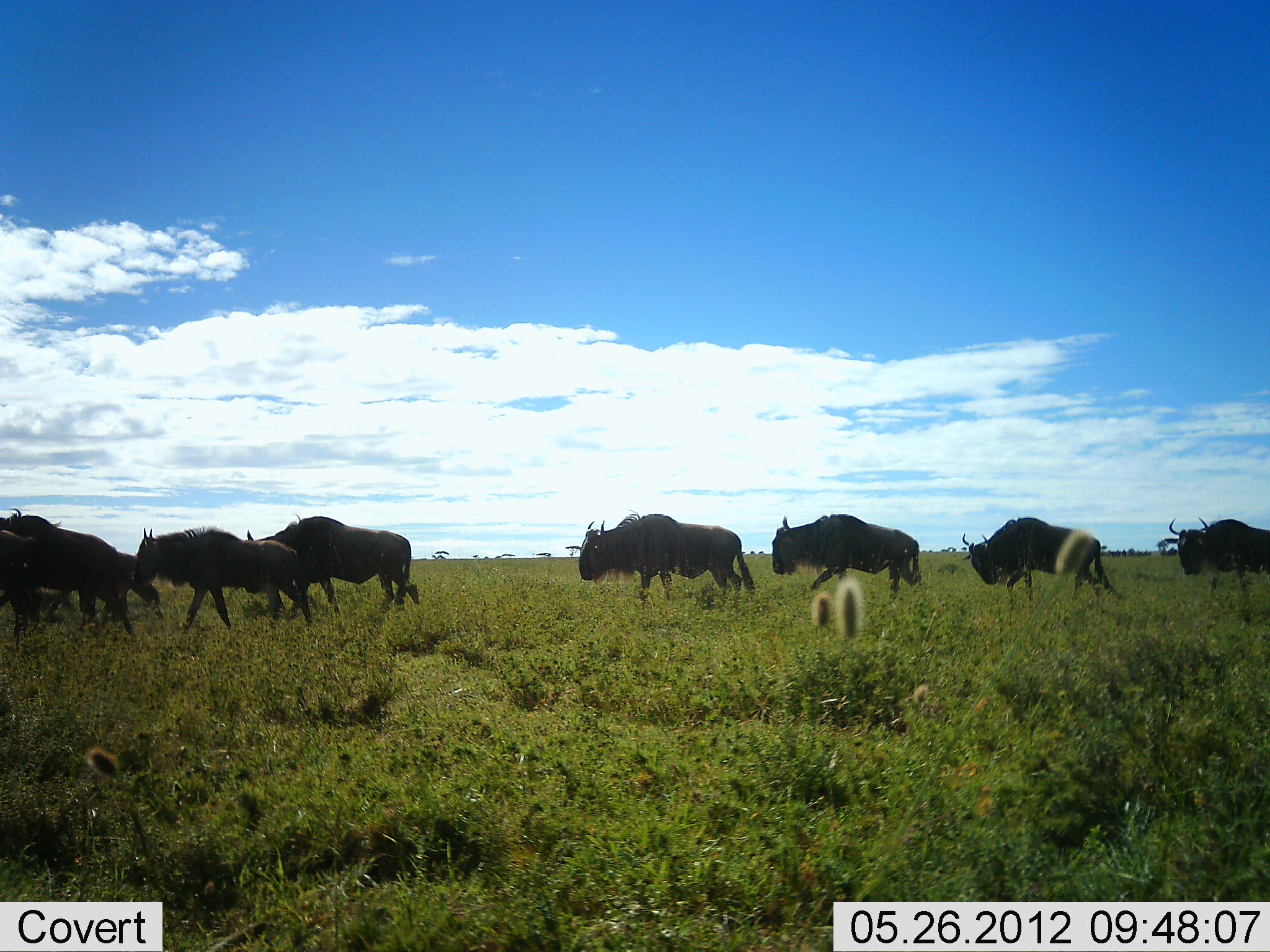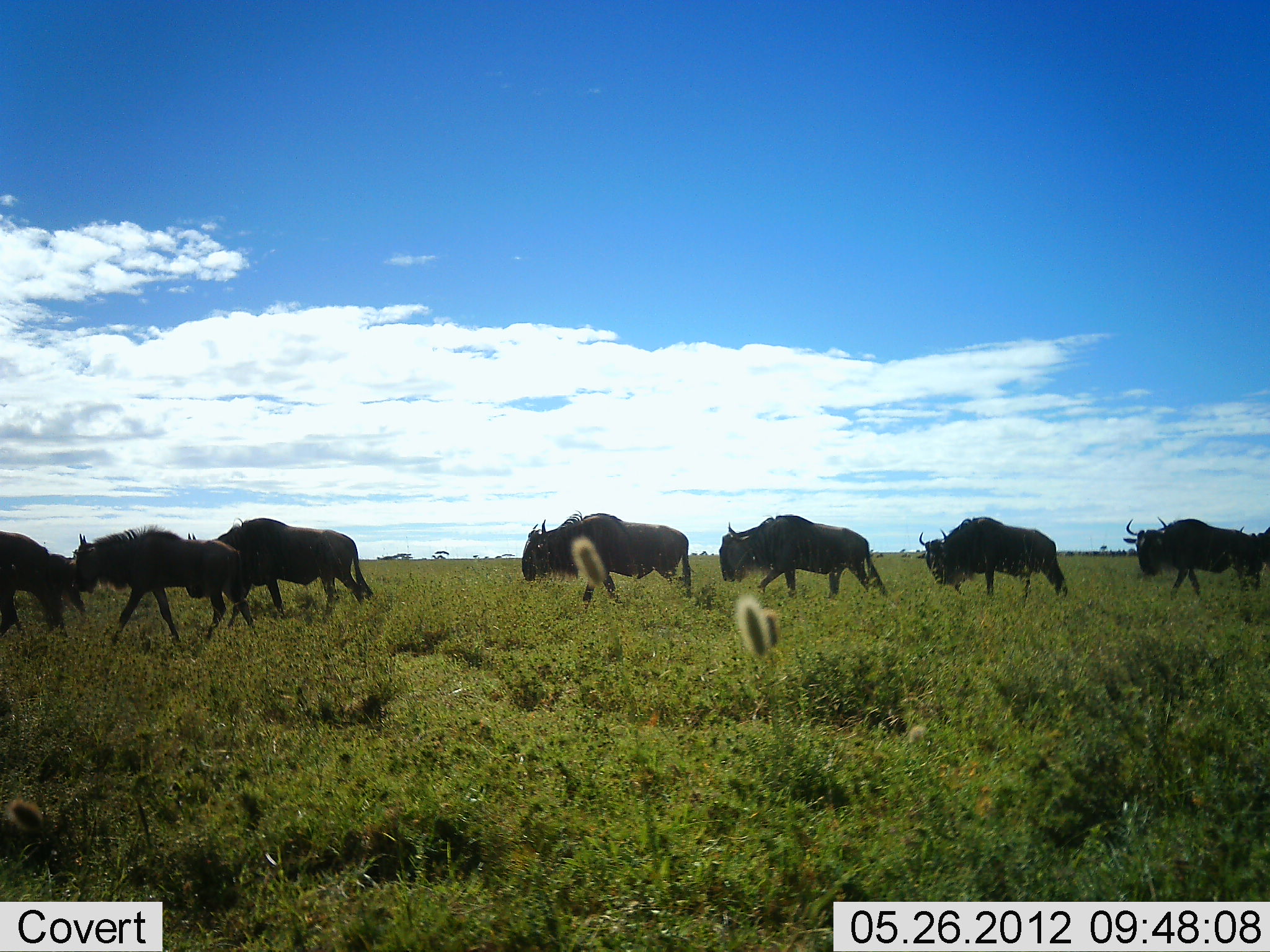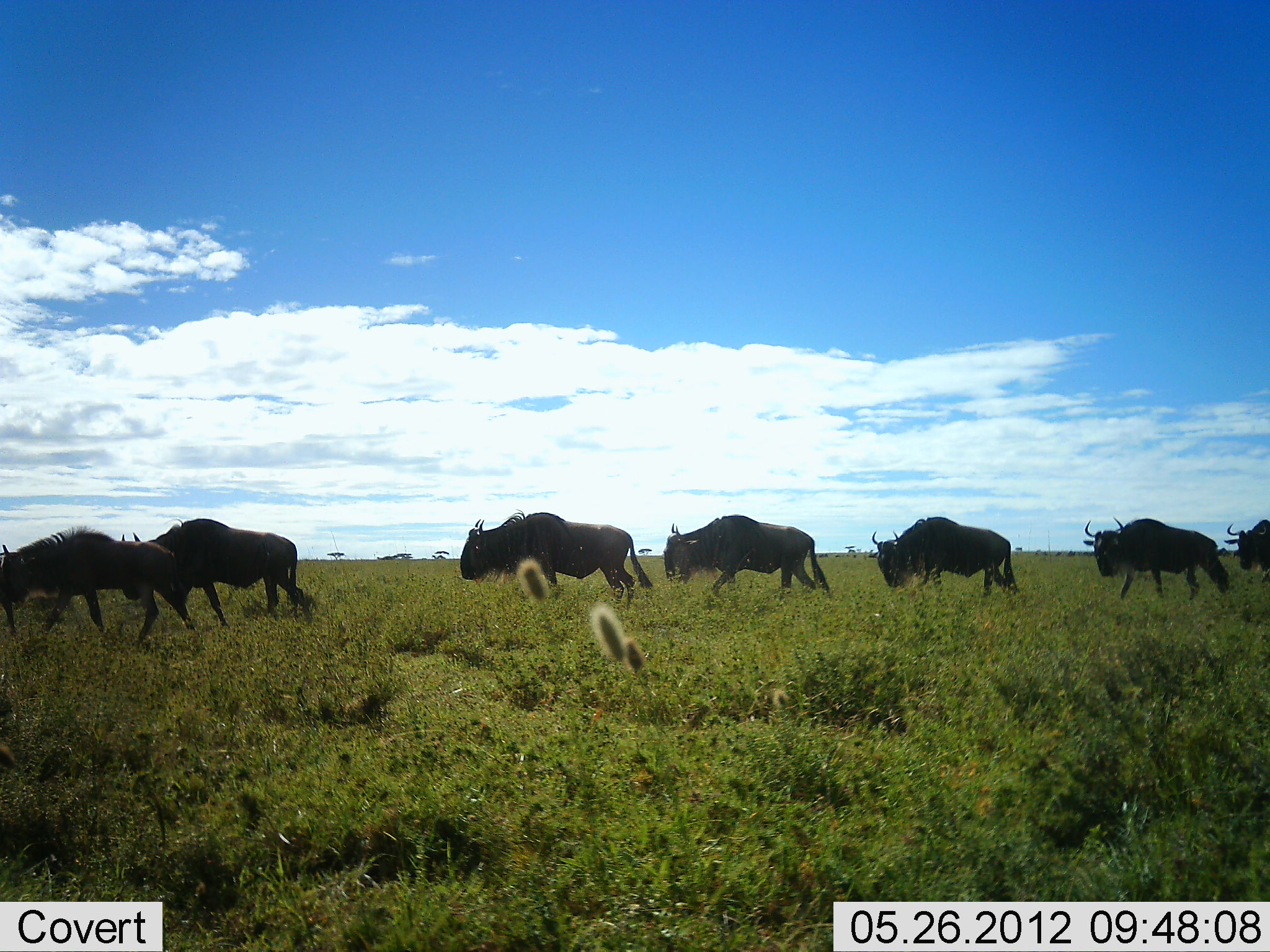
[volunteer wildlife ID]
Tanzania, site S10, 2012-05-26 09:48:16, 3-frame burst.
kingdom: Animalia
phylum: Chordata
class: Mammalia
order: Artiodactyla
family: Bovidae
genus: Connochaetes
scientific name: Connochaetes taurinus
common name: blue wildebeest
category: wildebeest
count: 9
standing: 10%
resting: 0%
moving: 100%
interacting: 0%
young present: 0%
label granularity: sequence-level